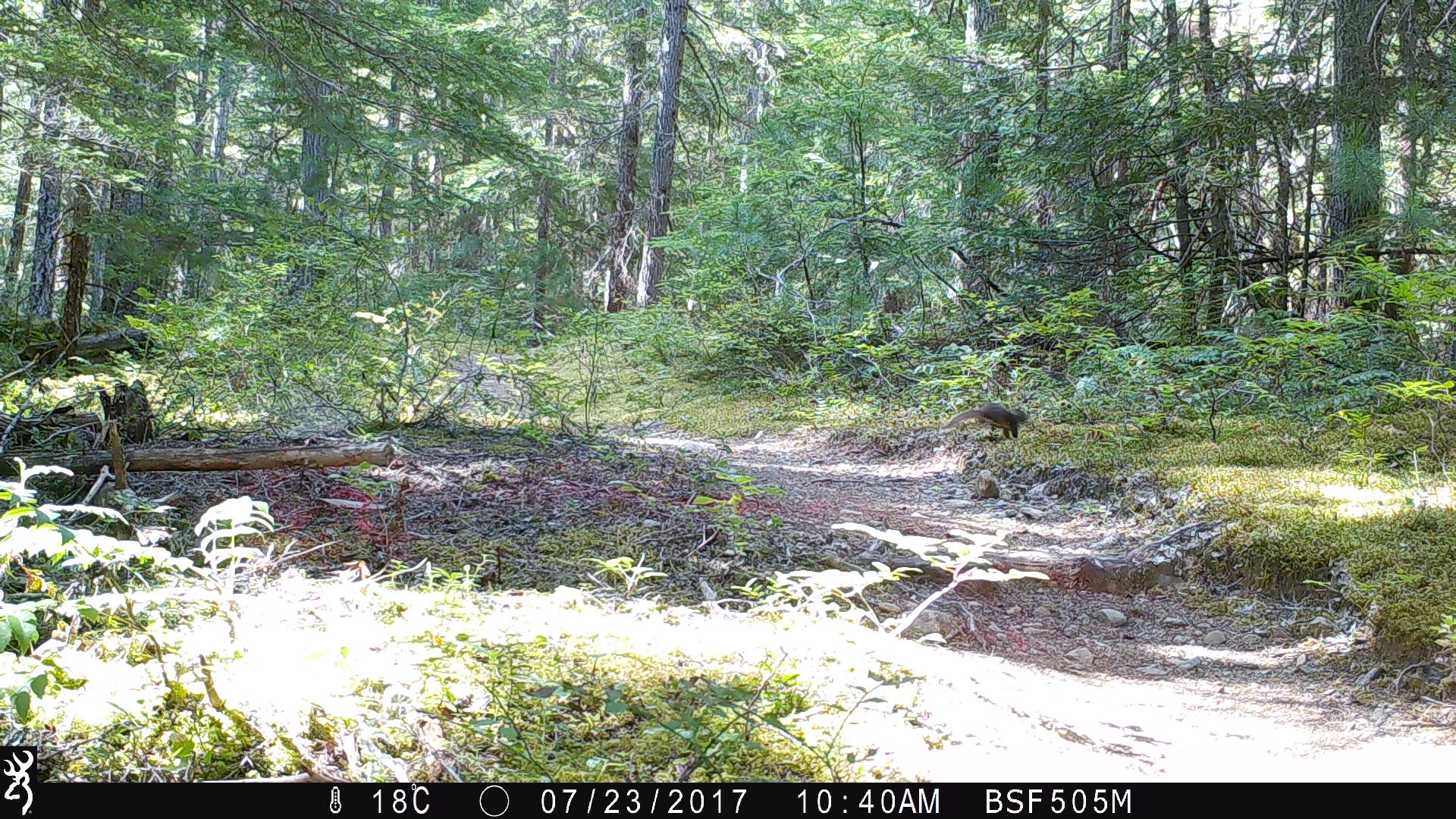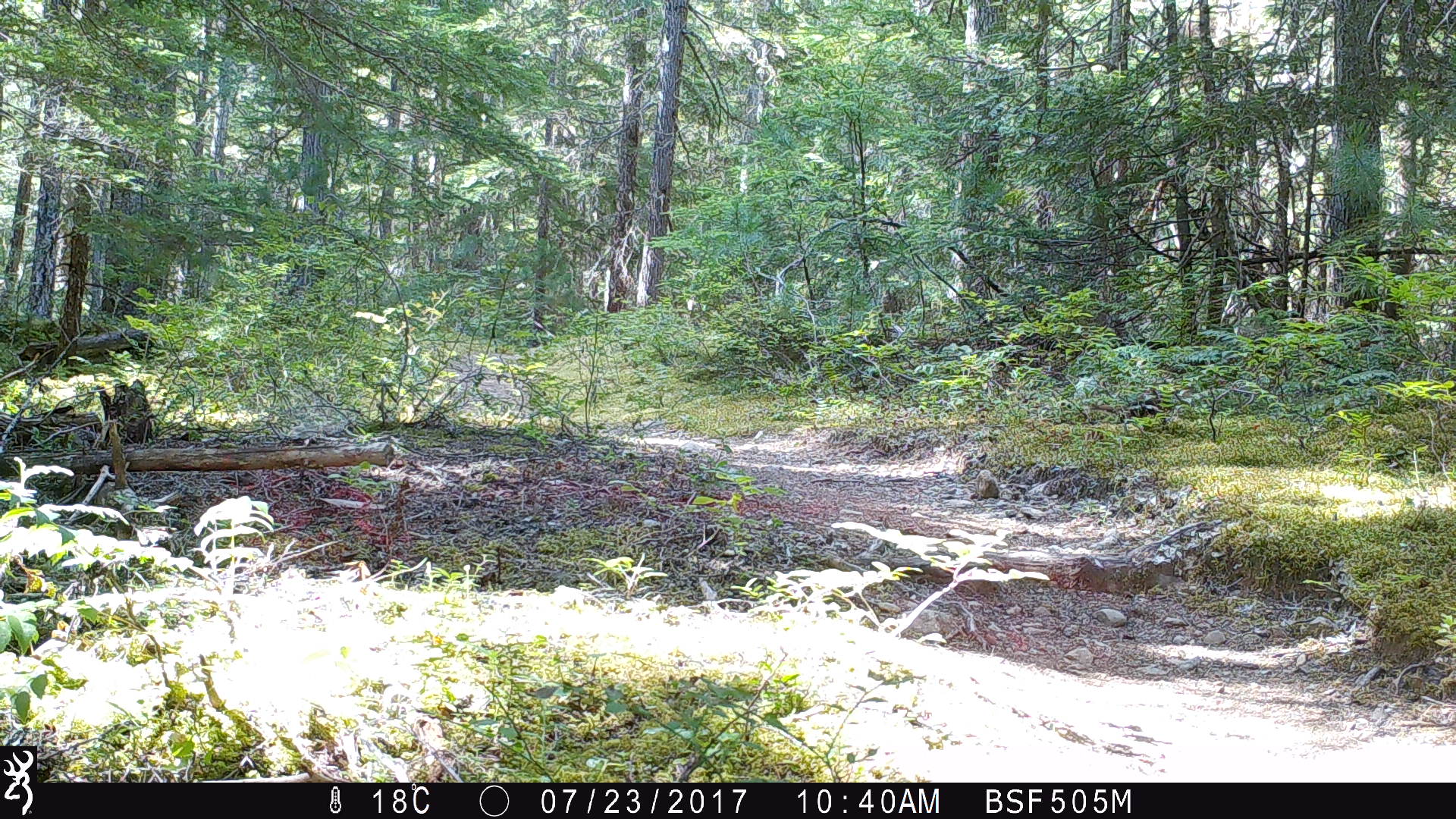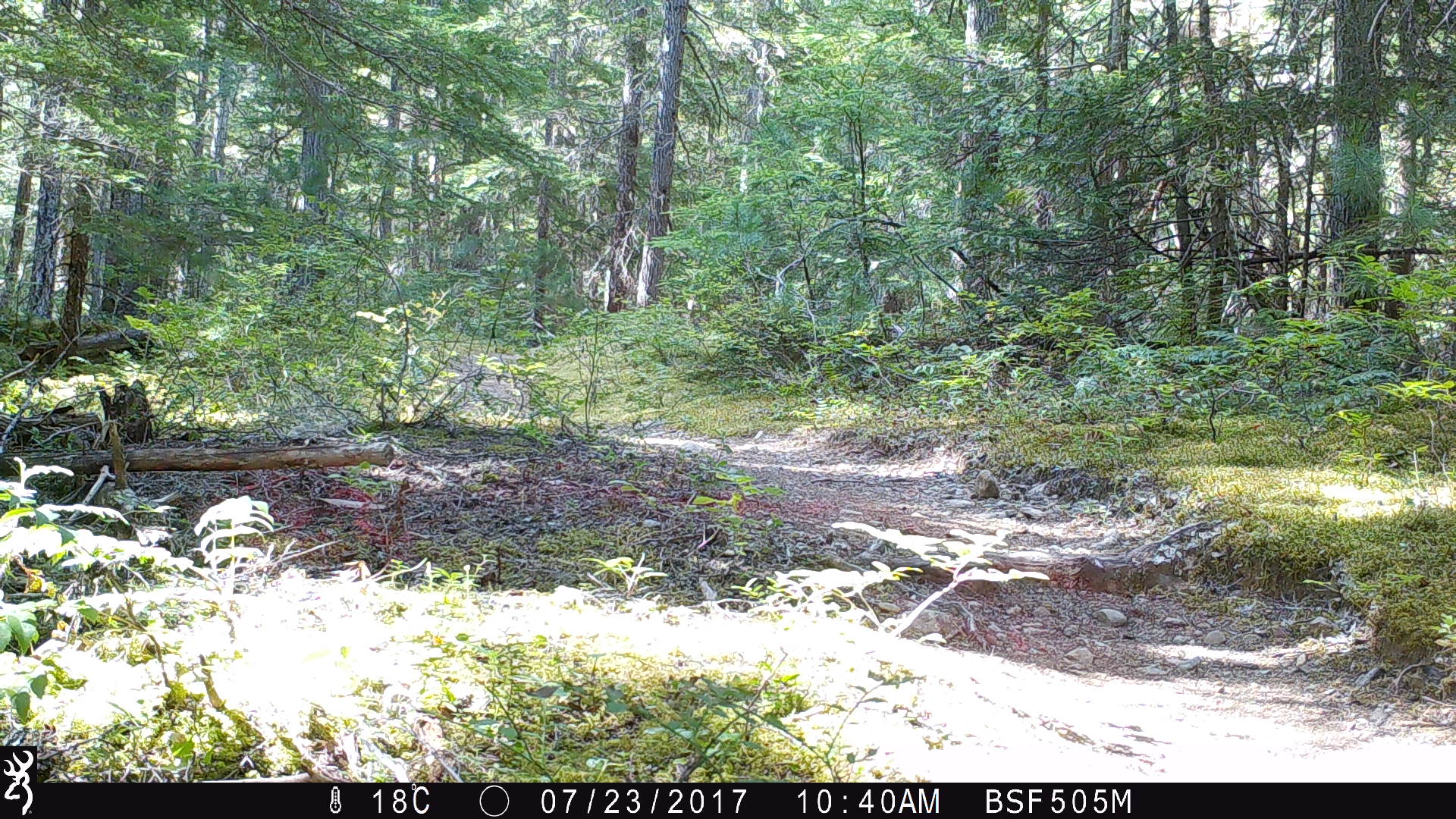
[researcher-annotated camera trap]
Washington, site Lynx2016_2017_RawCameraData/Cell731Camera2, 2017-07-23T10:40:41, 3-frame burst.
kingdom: Animalia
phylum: Chordata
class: Mammalia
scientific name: Mammalia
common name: small mammal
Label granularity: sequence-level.